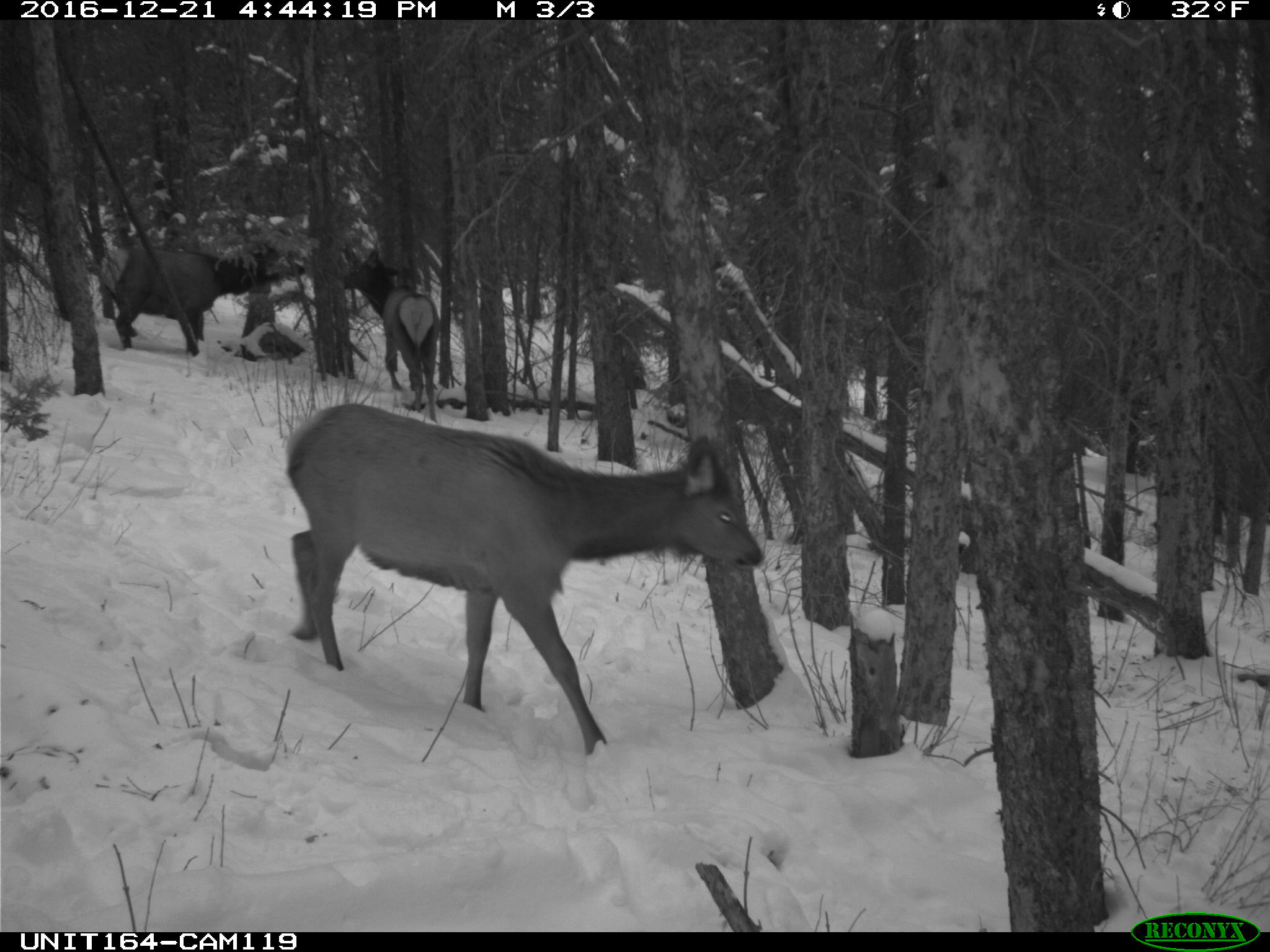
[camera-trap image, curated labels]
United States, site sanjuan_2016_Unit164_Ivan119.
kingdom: Animalia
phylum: Chordata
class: Mammalia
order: Artiodactyla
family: Cervidae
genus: Cervus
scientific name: Cervus elaphus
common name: red deer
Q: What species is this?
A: Cervus elaphus (red deer).